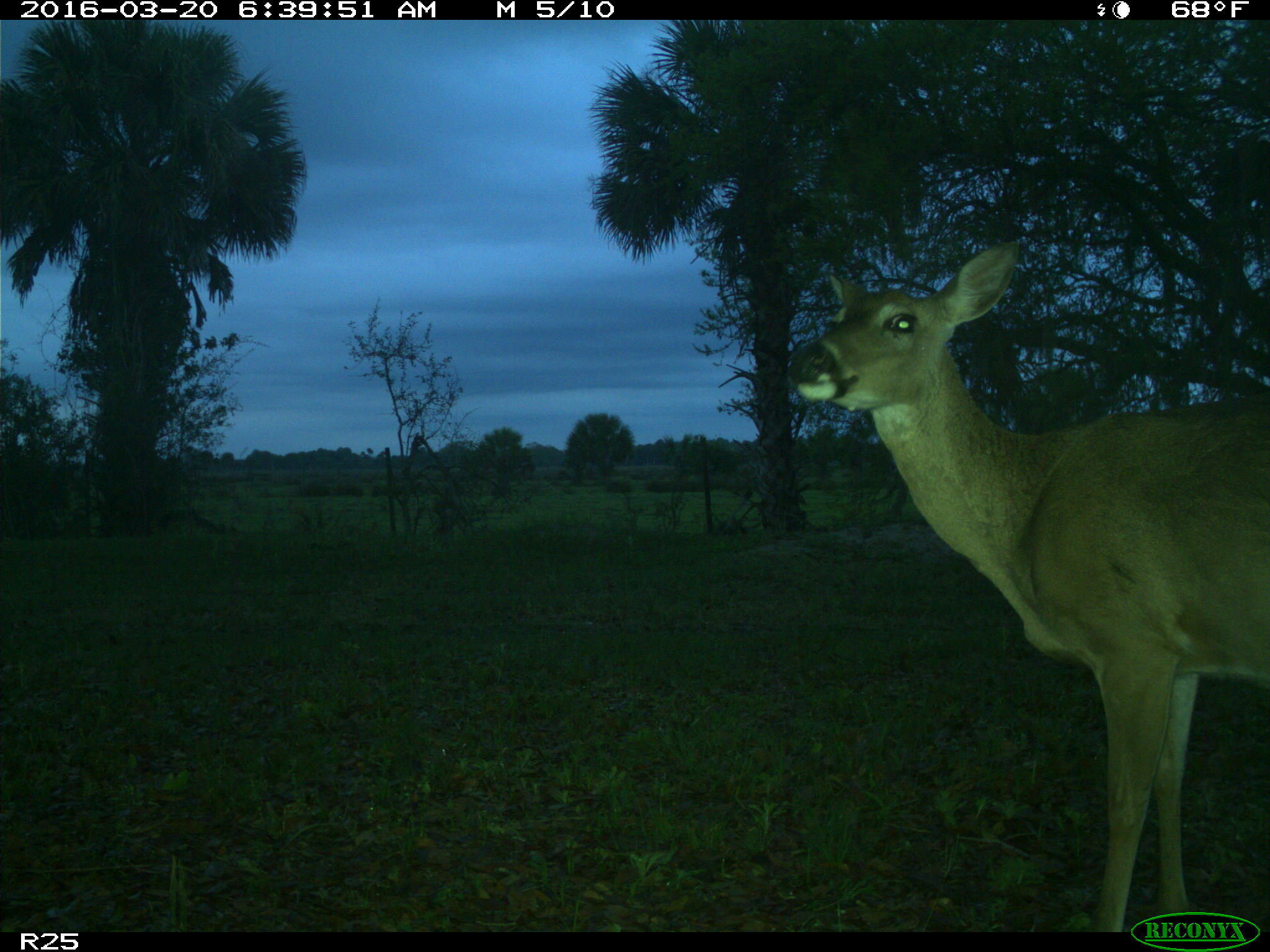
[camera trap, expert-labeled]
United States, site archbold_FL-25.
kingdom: Animalia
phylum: Chordata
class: Mammalia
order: Artiodactyla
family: Cervidae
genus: Odocoileus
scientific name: Odocoileus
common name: deer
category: unidentified deer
Unidentified deer (deer) (Odocoileus).